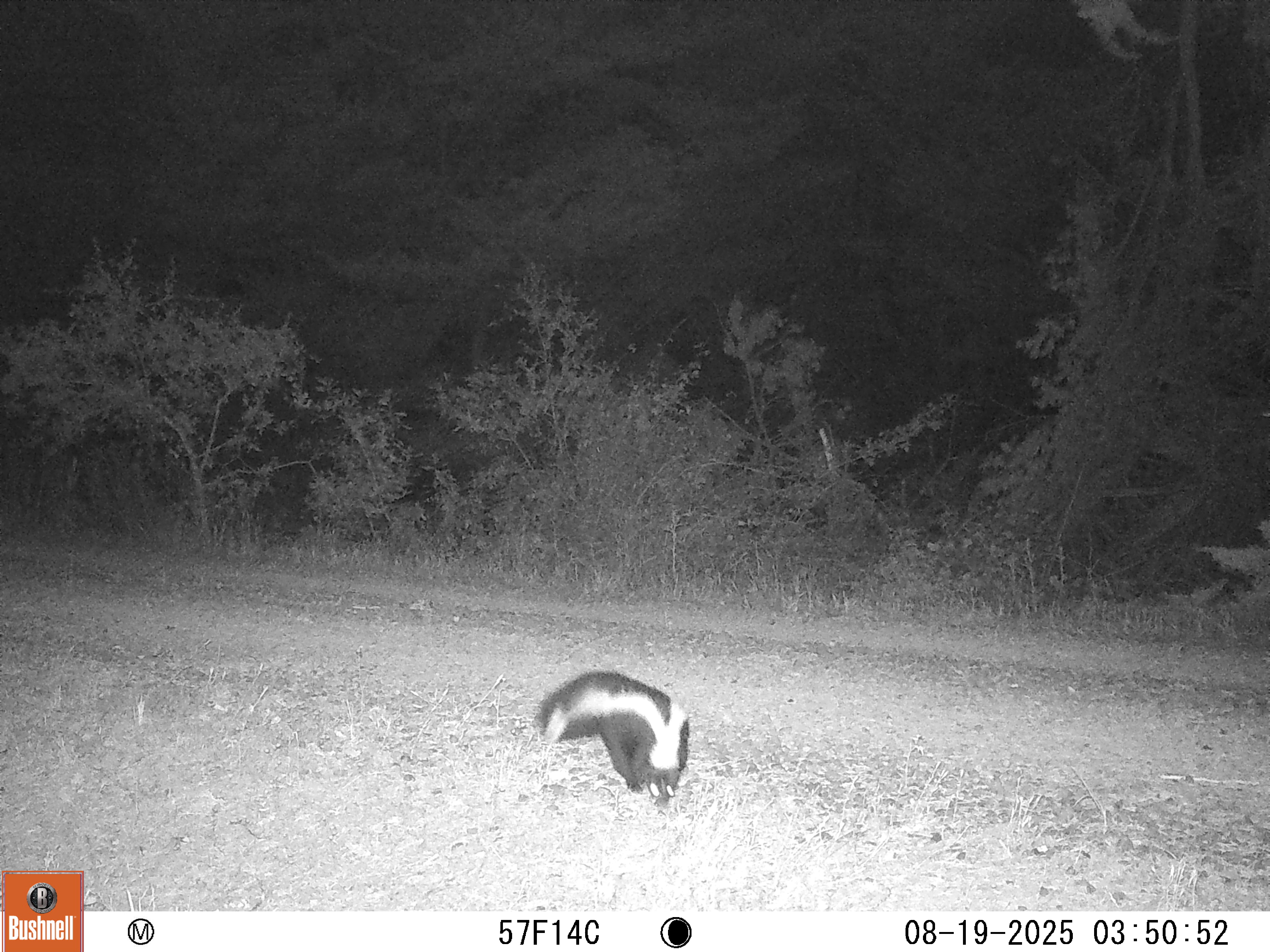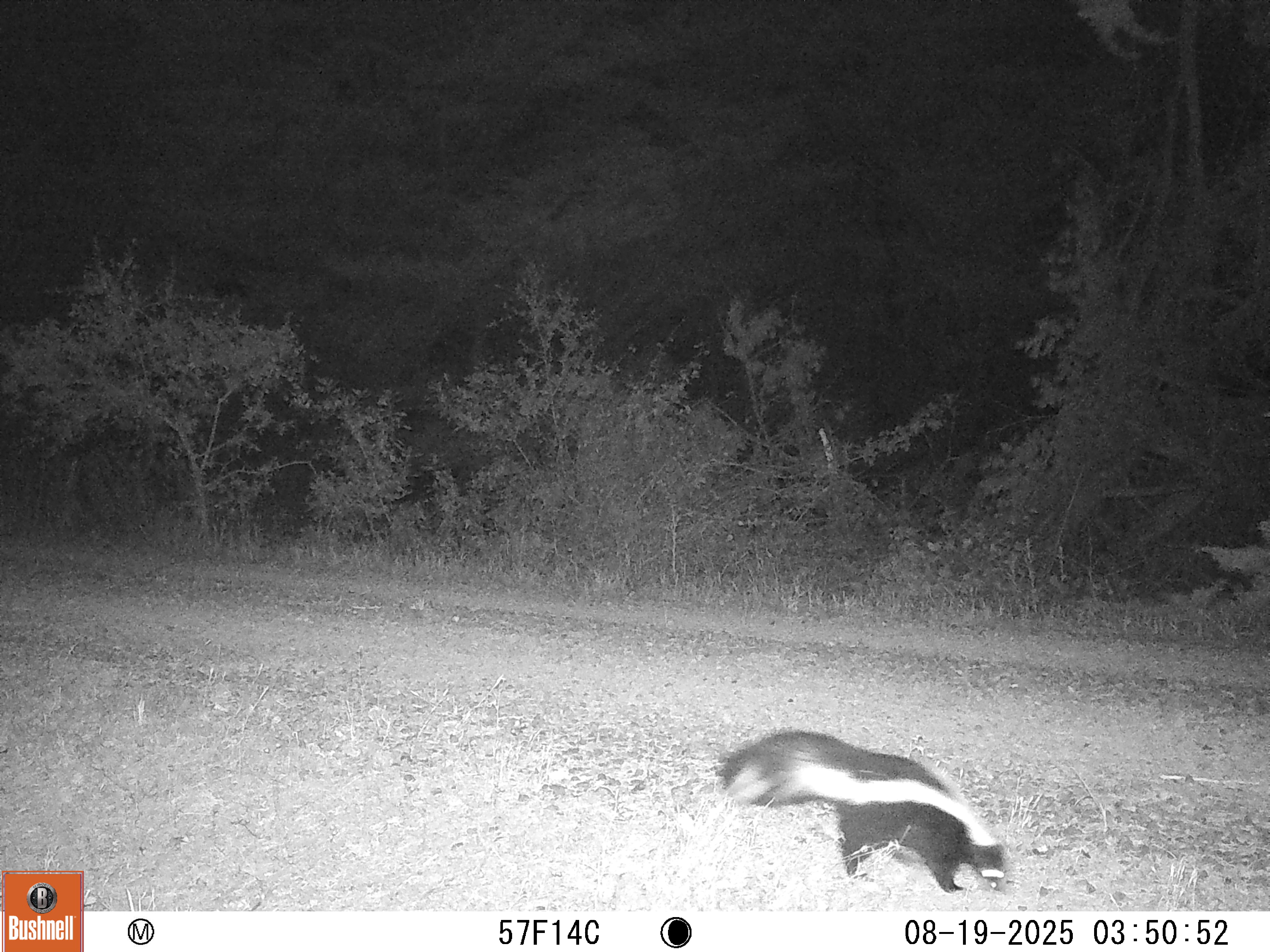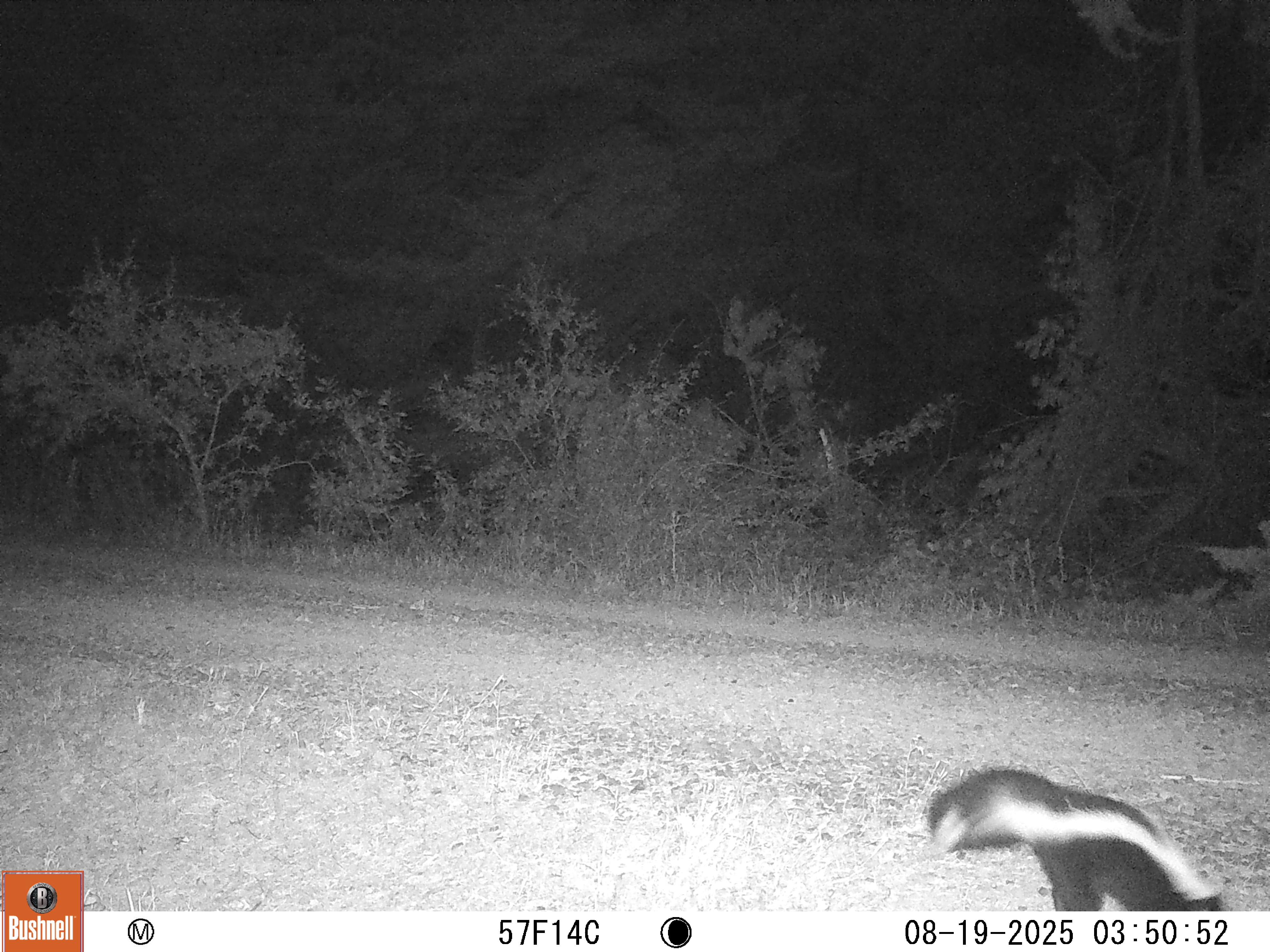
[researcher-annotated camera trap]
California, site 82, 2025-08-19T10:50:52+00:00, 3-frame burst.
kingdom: Animalia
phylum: Chordata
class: Mammalia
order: Carnivora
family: Mephitidae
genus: Mephitis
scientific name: Mephitis mephitis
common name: striped skunk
Striped skunk (Mephitis mephitis).